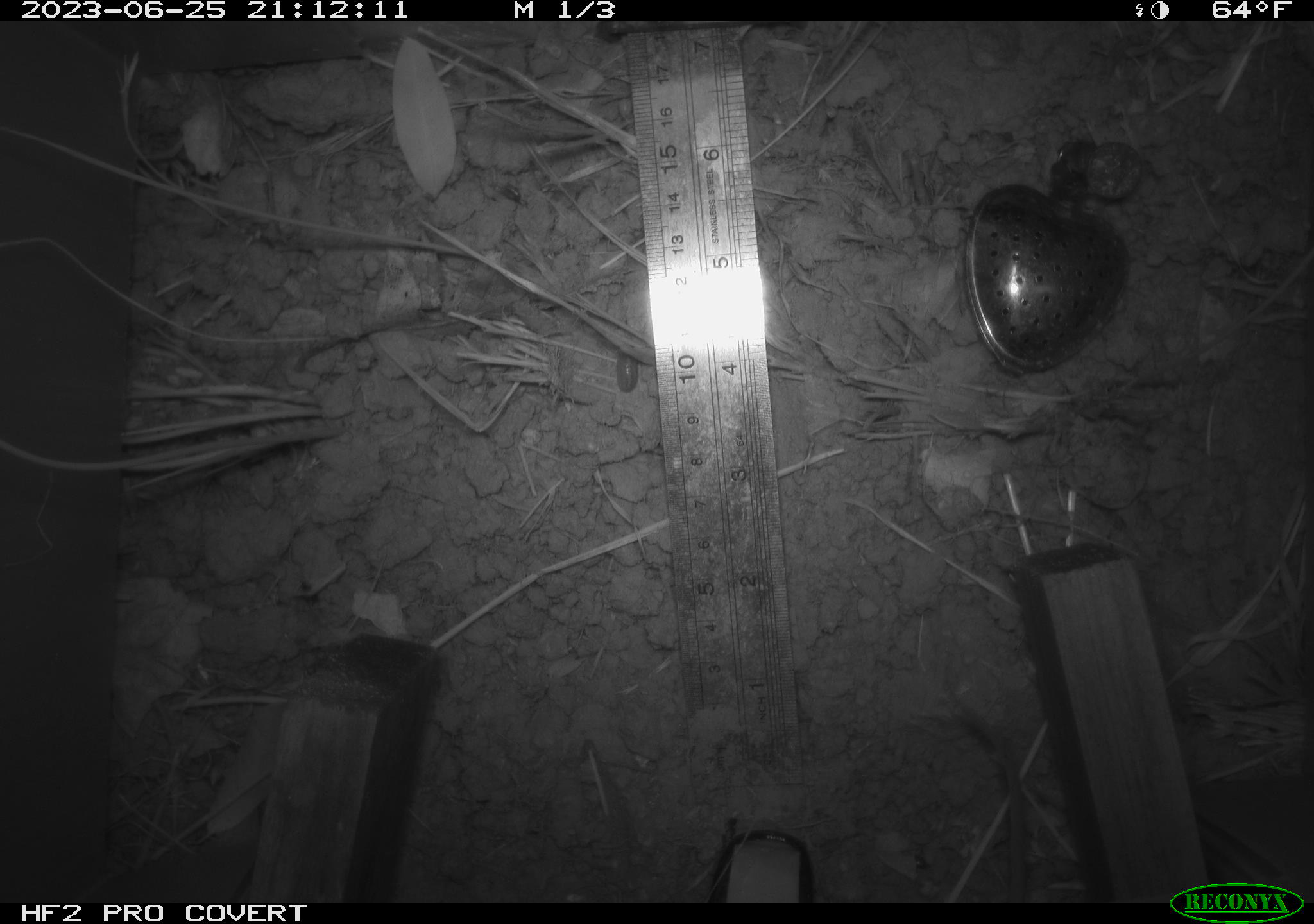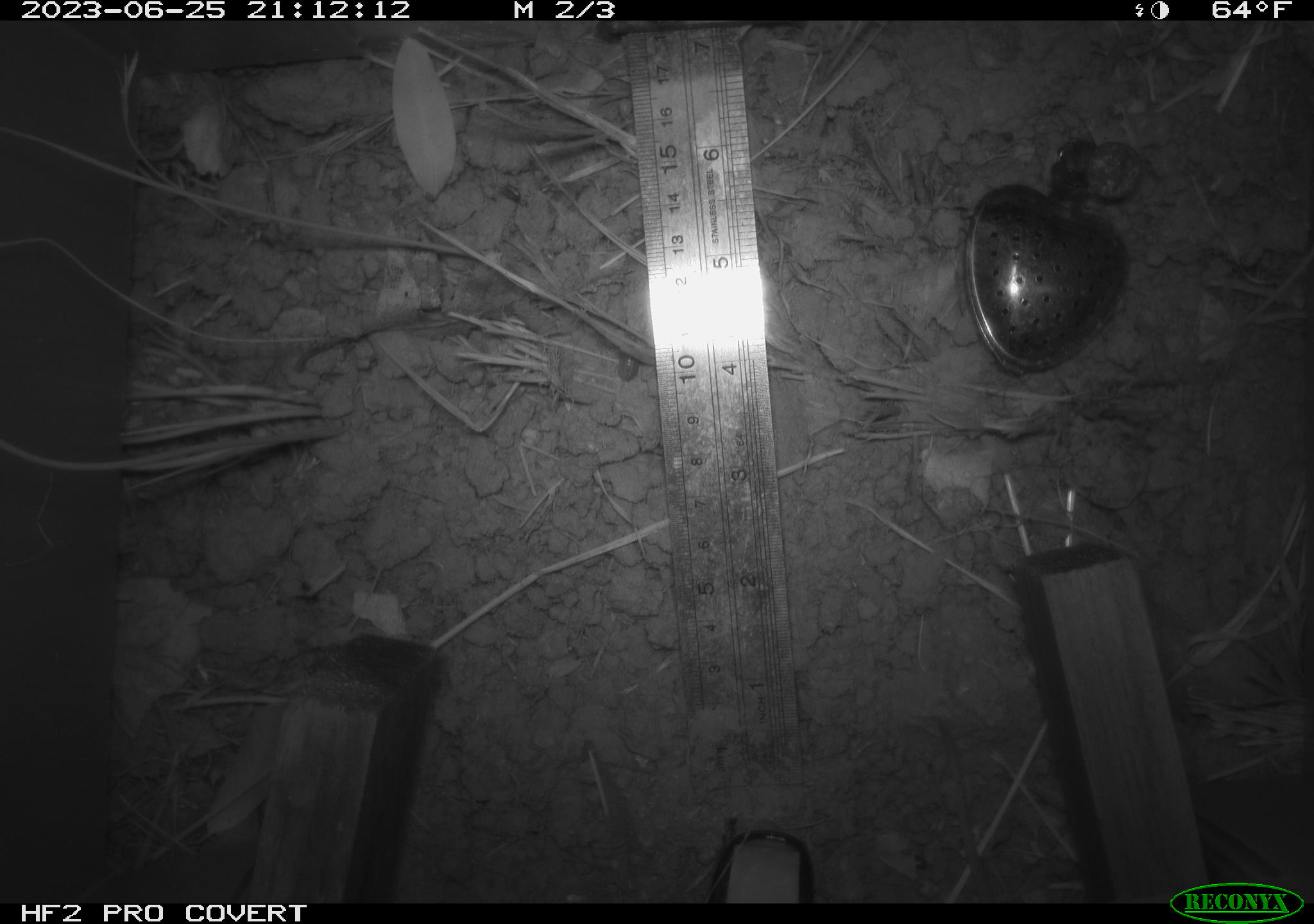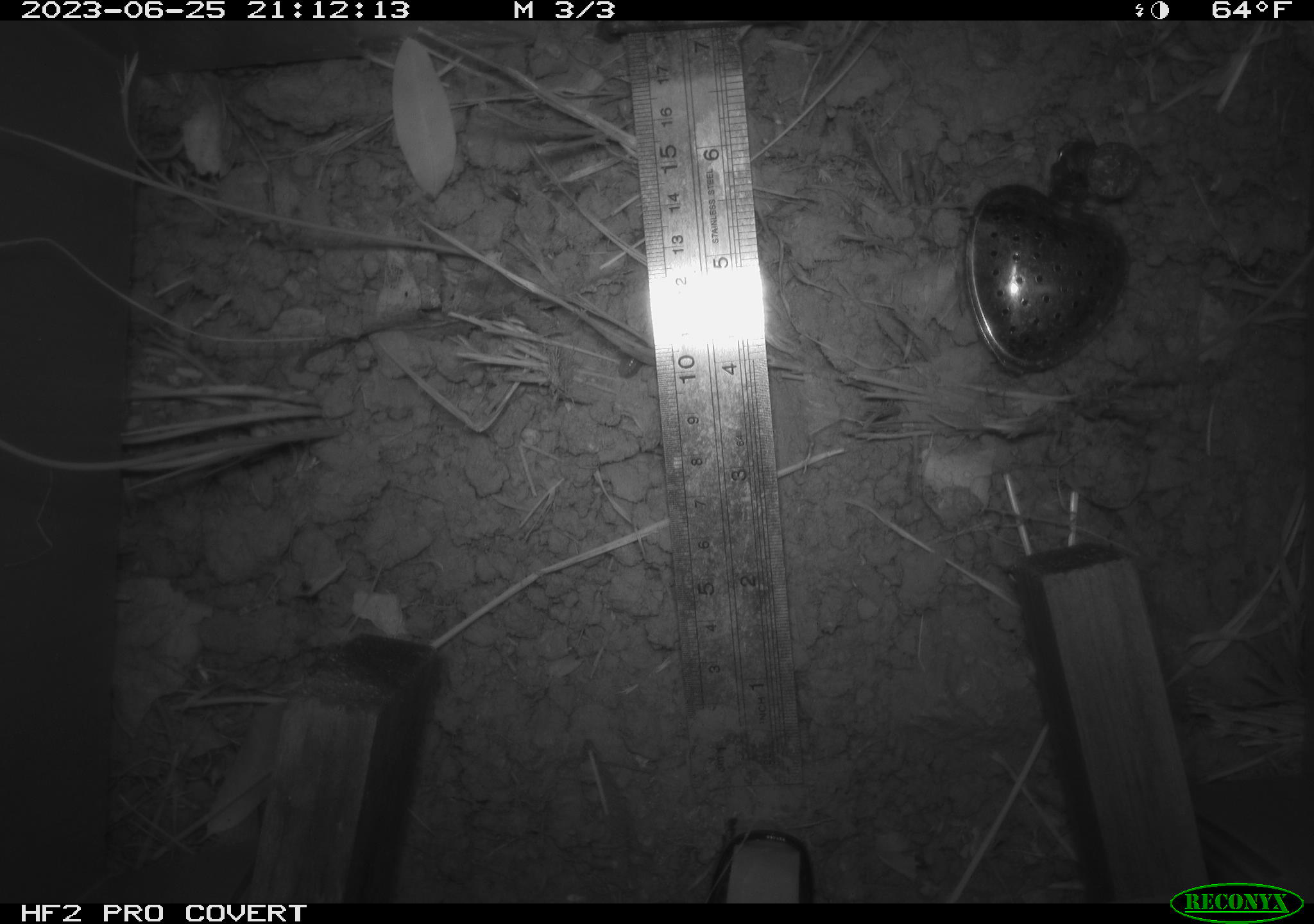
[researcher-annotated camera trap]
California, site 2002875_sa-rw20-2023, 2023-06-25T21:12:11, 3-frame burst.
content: unidentified animal